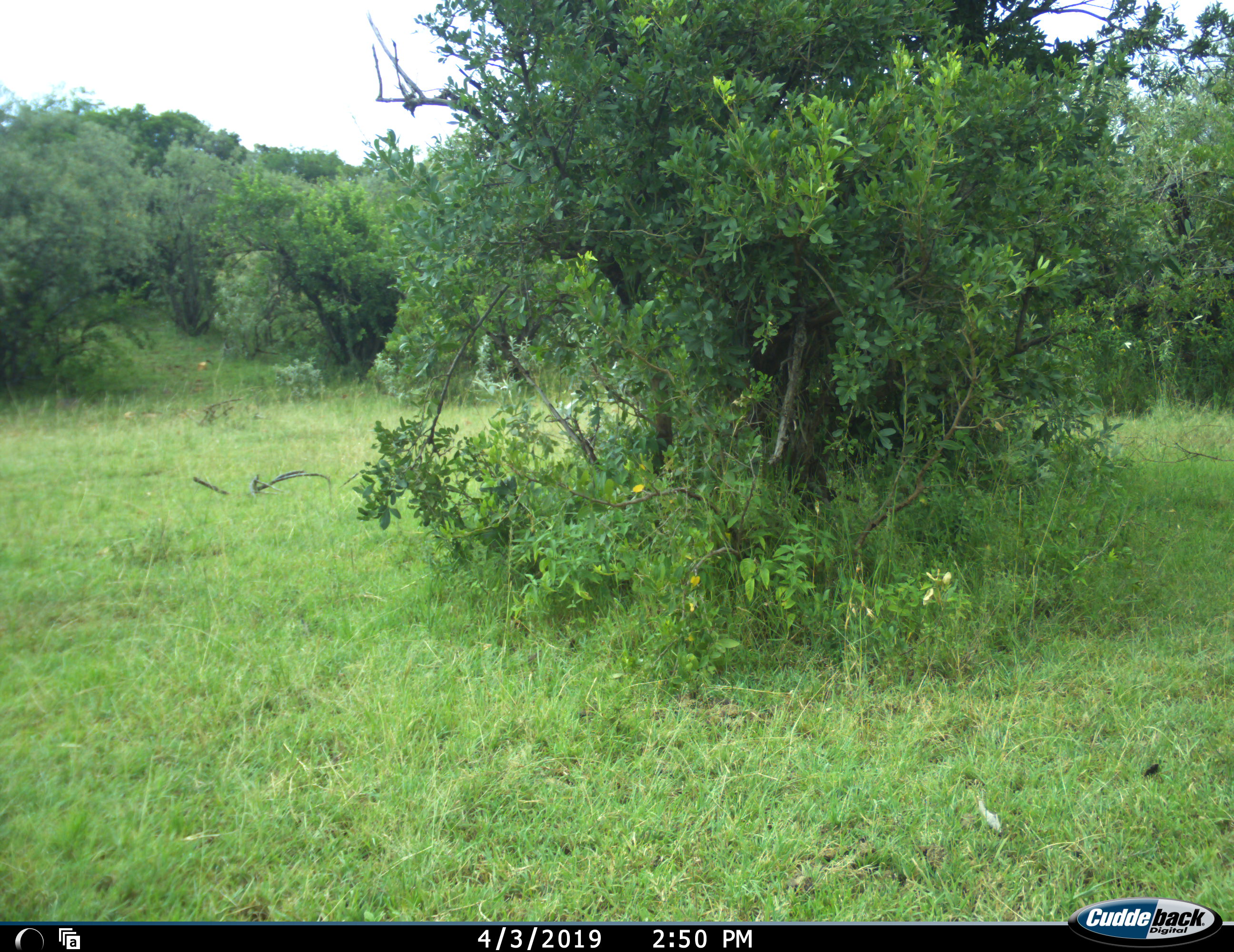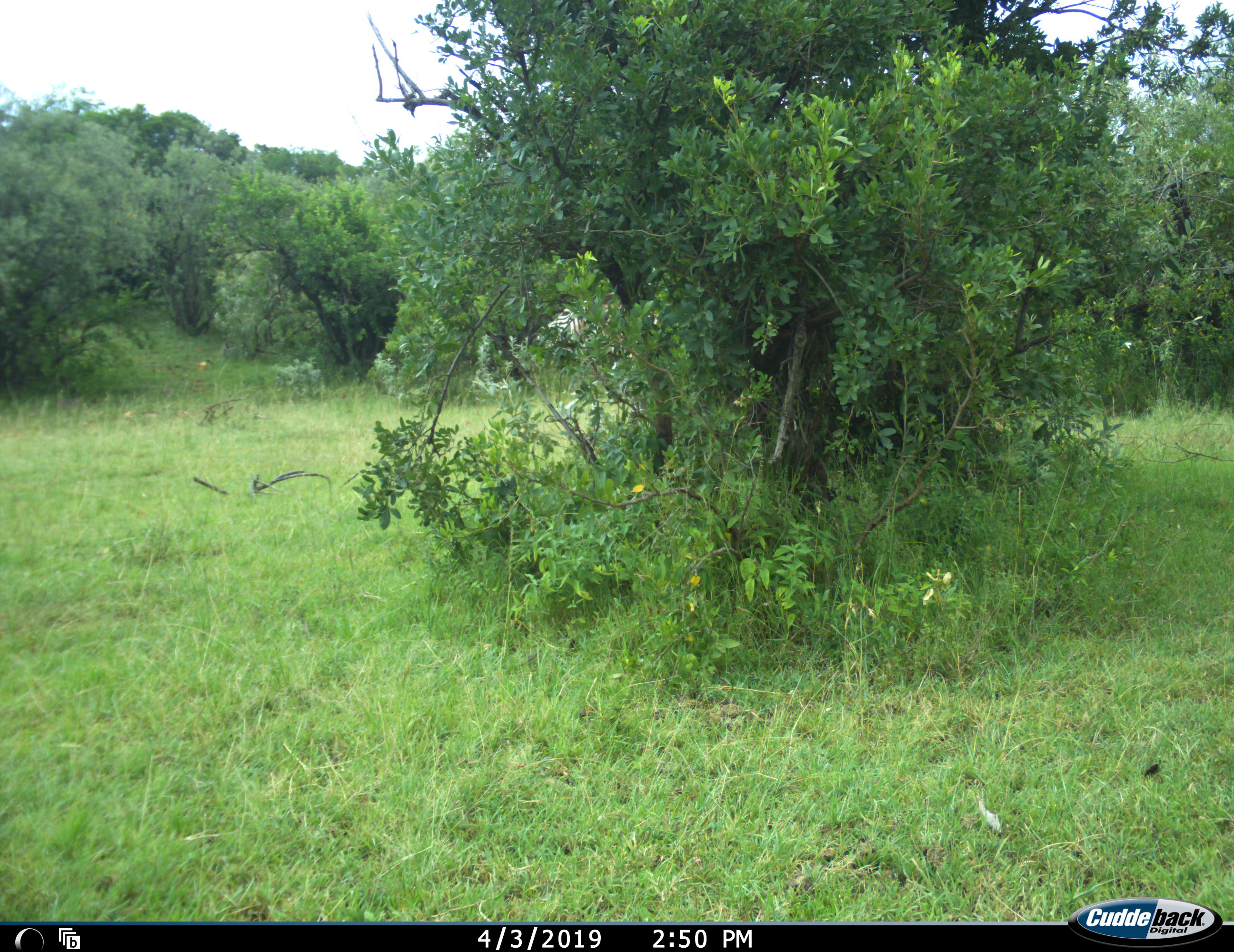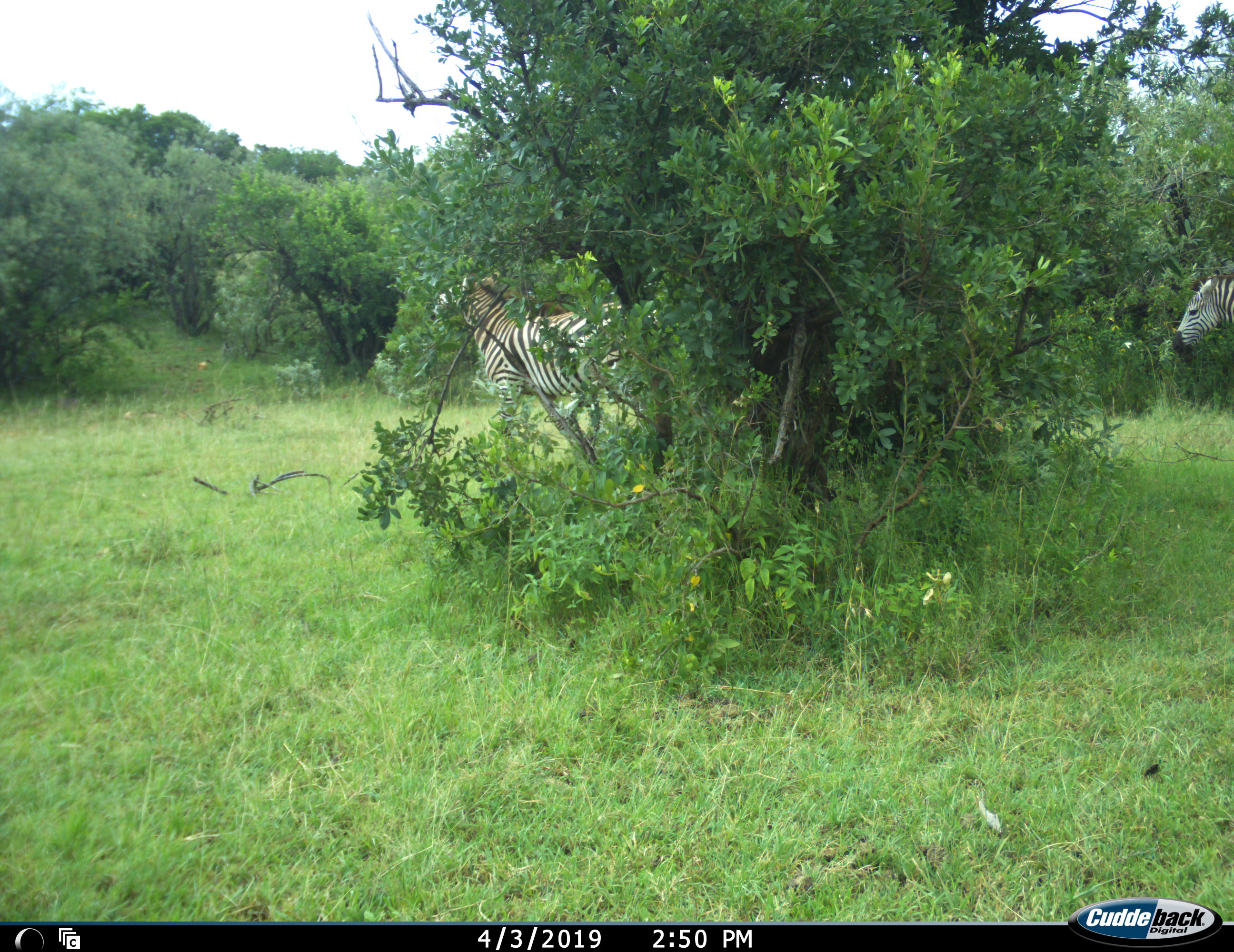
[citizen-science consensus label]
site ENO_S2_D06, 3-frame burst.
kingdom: Animalia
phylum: Chordata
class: Mammalia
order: Perissodactyla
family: Equidae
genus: Equus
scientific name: Equus quagga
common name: plains zebra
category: zebraplains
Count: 2.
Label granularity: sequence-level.